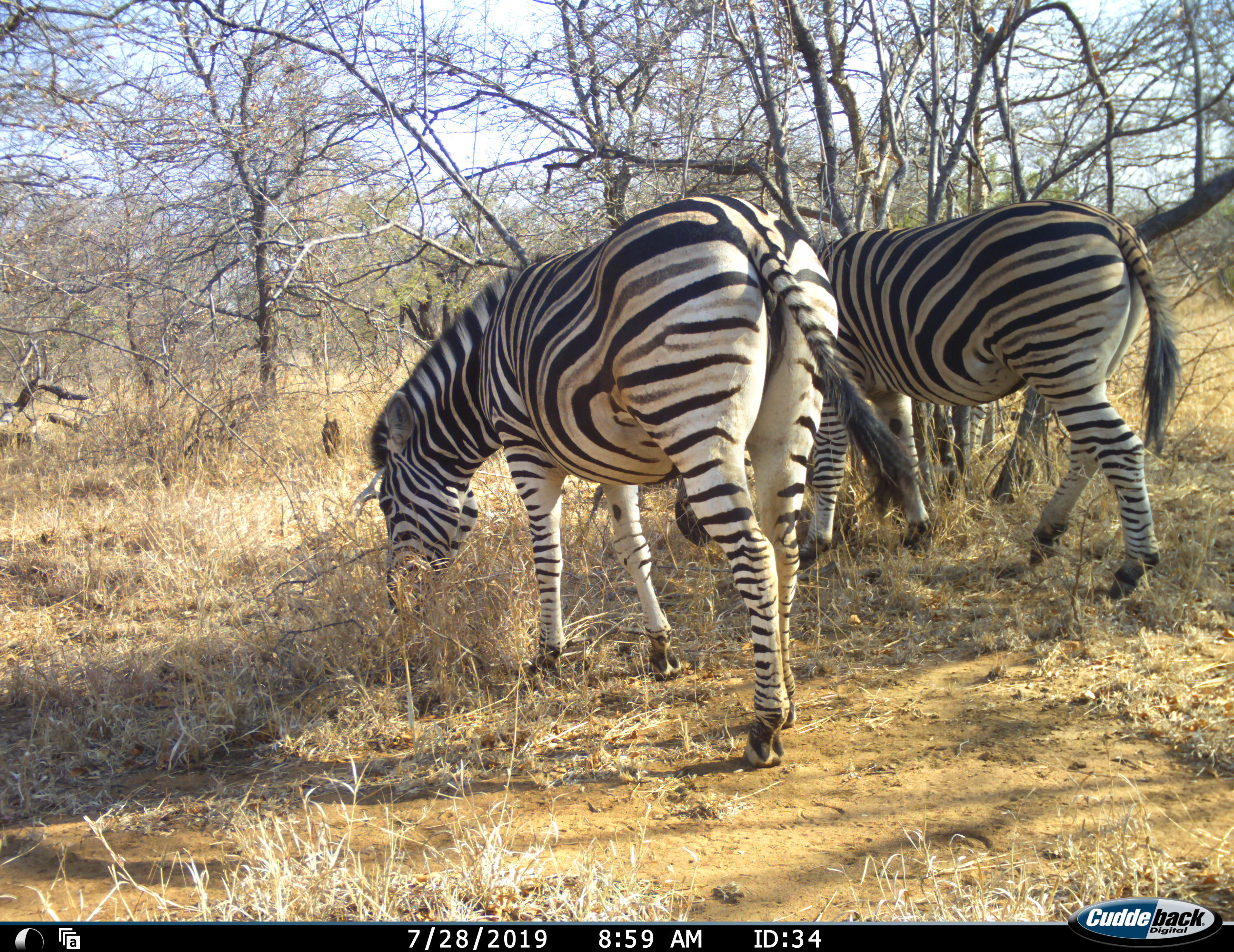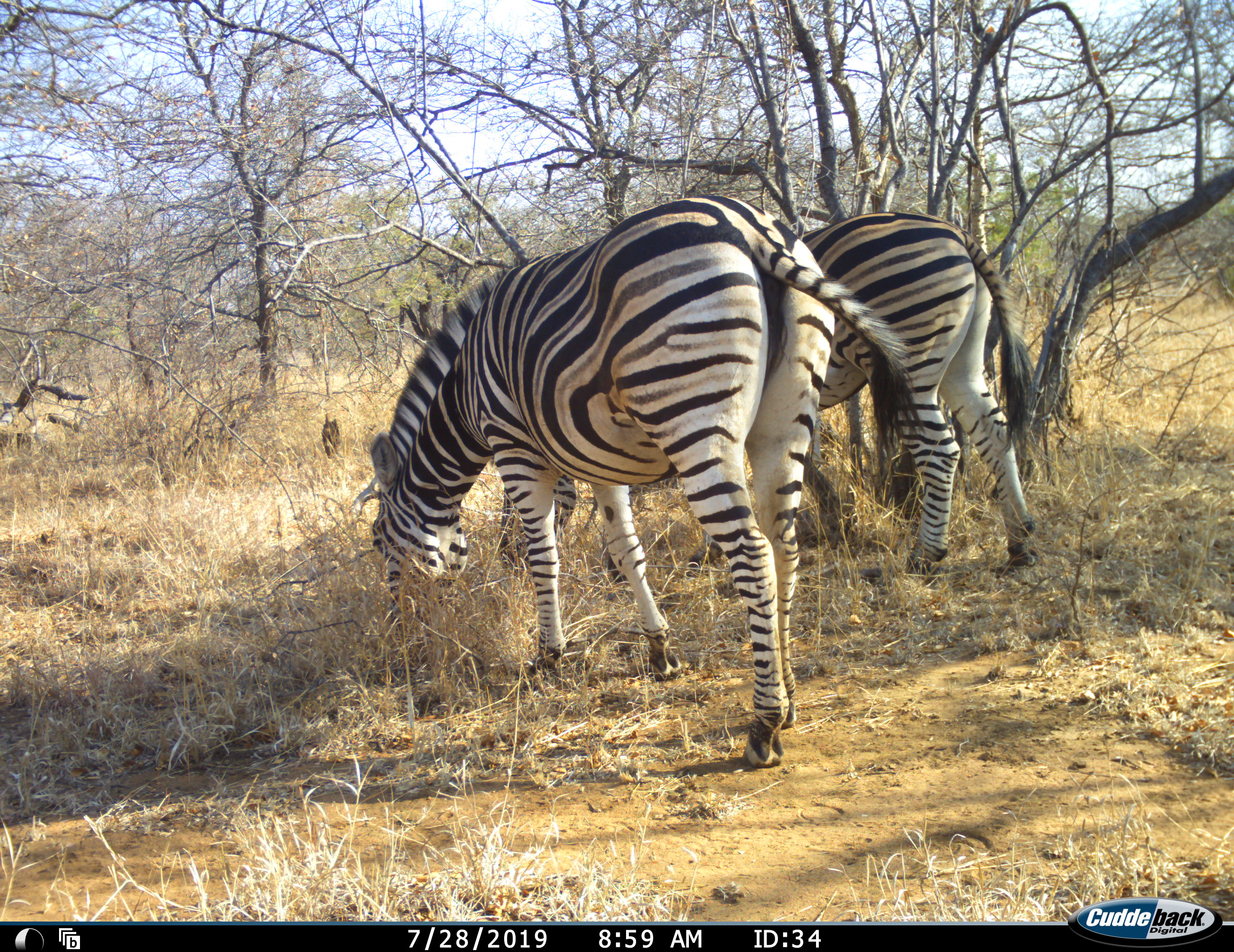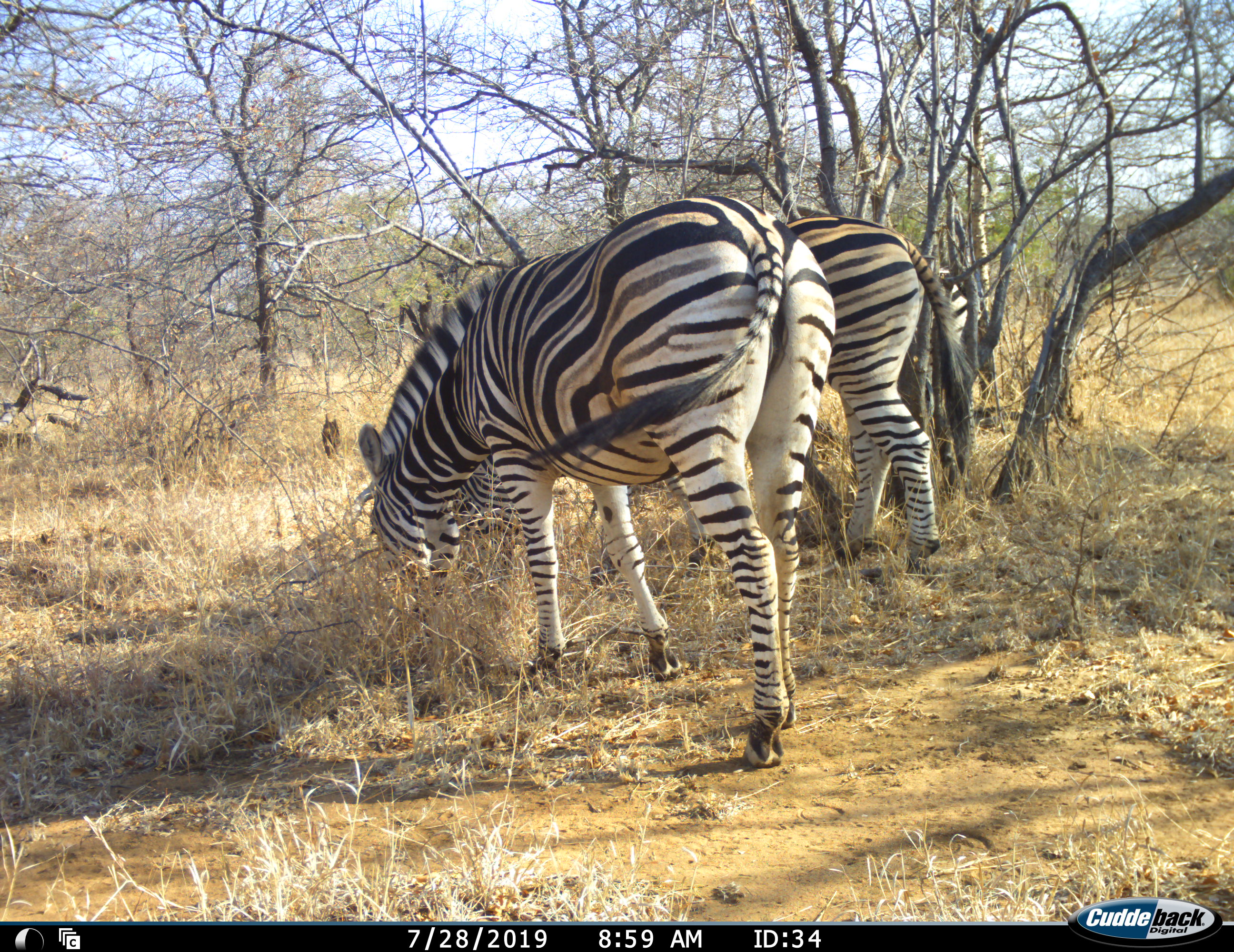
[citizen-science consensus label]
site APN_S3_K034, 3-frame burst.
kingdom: Animalia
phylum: Chordata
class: Mammalia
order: Perissodactyla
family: Equidae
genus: Equus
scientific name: Equus quagga burchellii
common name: burchell's zebra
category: zebraburchells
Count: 2.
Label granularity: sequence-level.